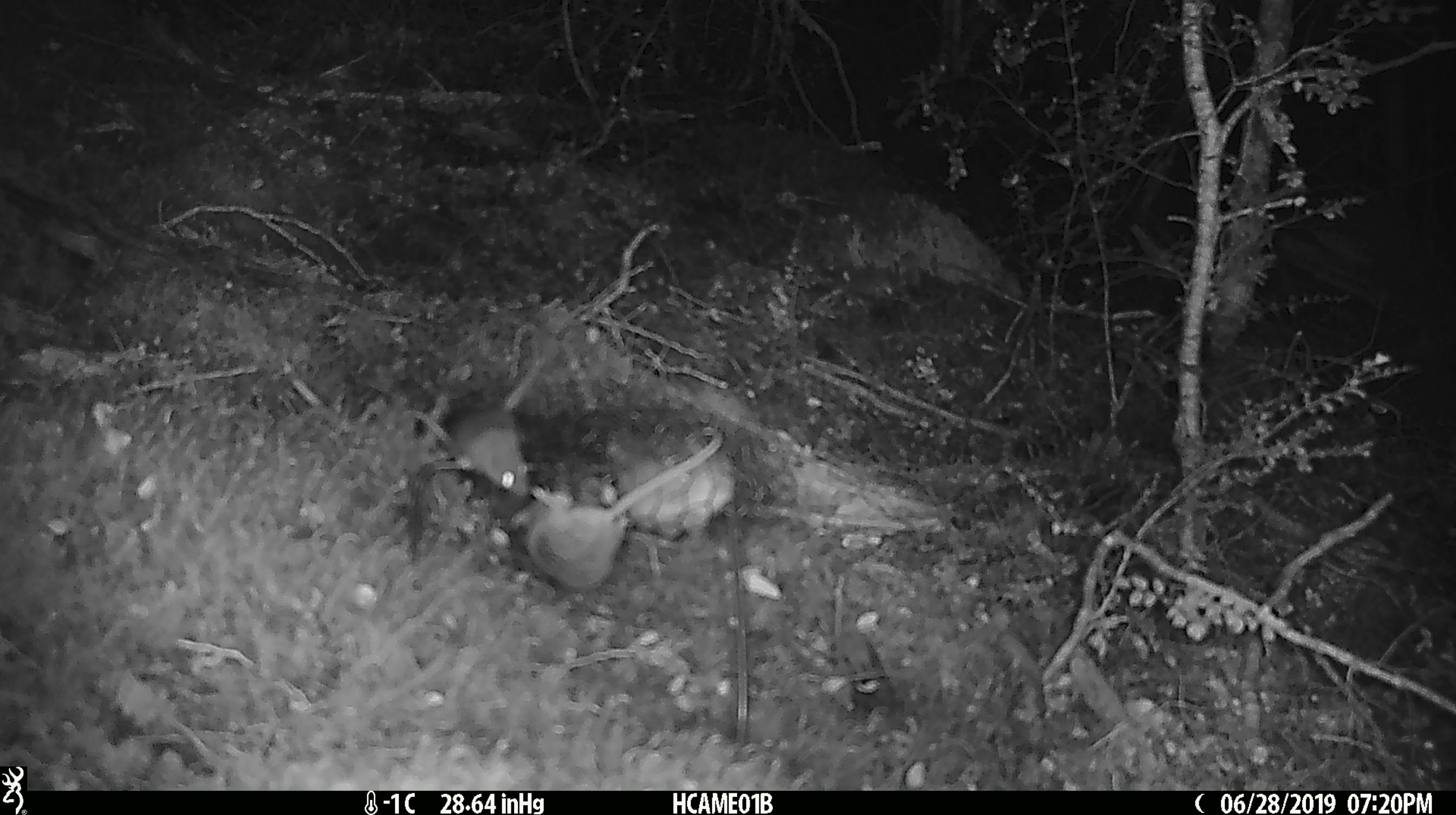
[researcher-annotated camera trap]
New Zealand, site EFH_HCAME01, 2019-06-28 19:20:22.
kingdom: Animalia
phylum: Chordata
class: Mammalia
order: Rodentia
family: Muridae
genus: Mus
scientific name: Mus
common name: mouse